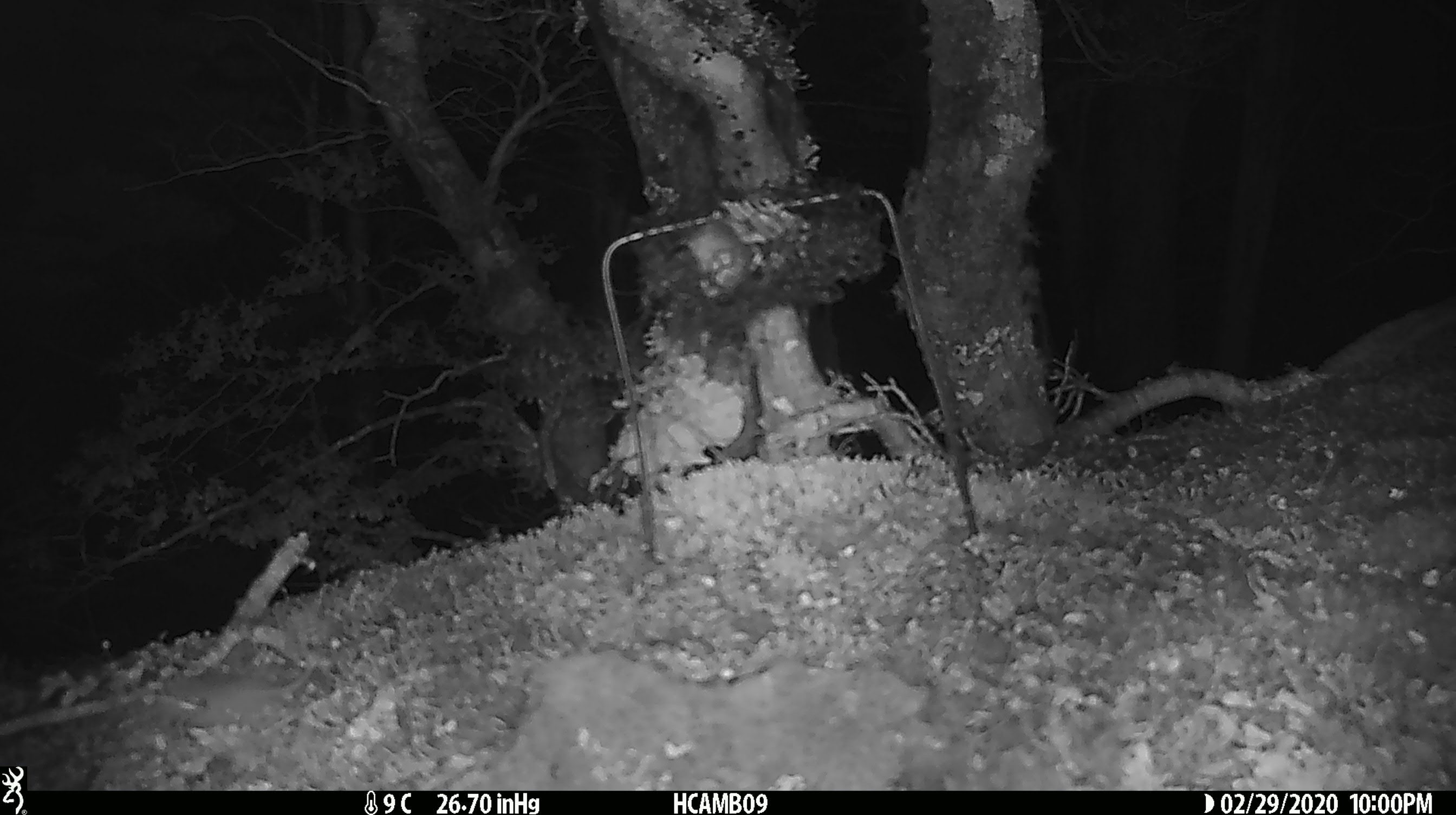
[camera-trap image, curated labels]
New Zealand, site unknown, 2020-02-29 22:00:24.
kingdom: Animalia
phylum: Chordata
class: Mammalia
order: Rodentia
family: Muridae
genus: Mus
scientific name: Mus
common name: mouse